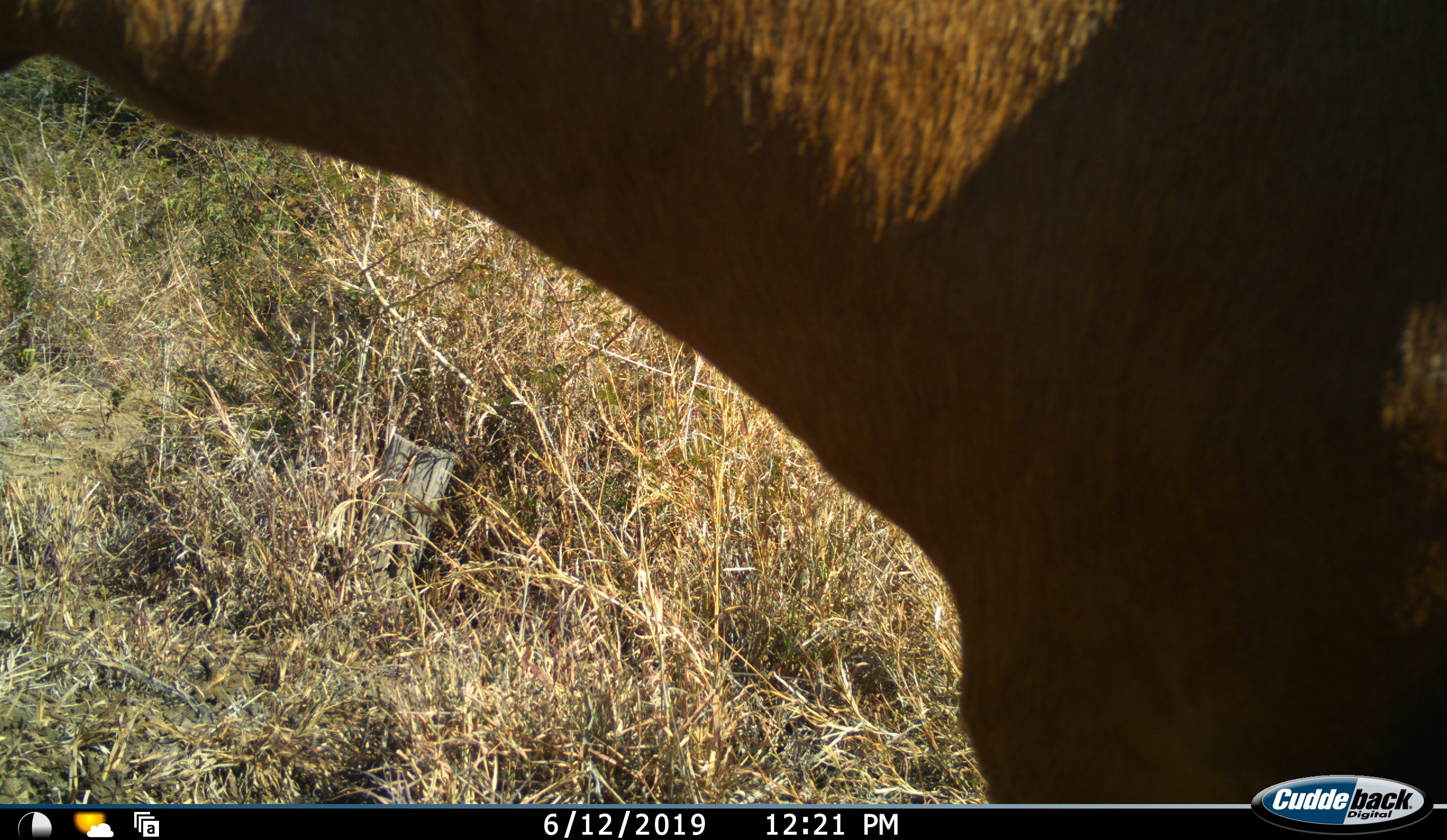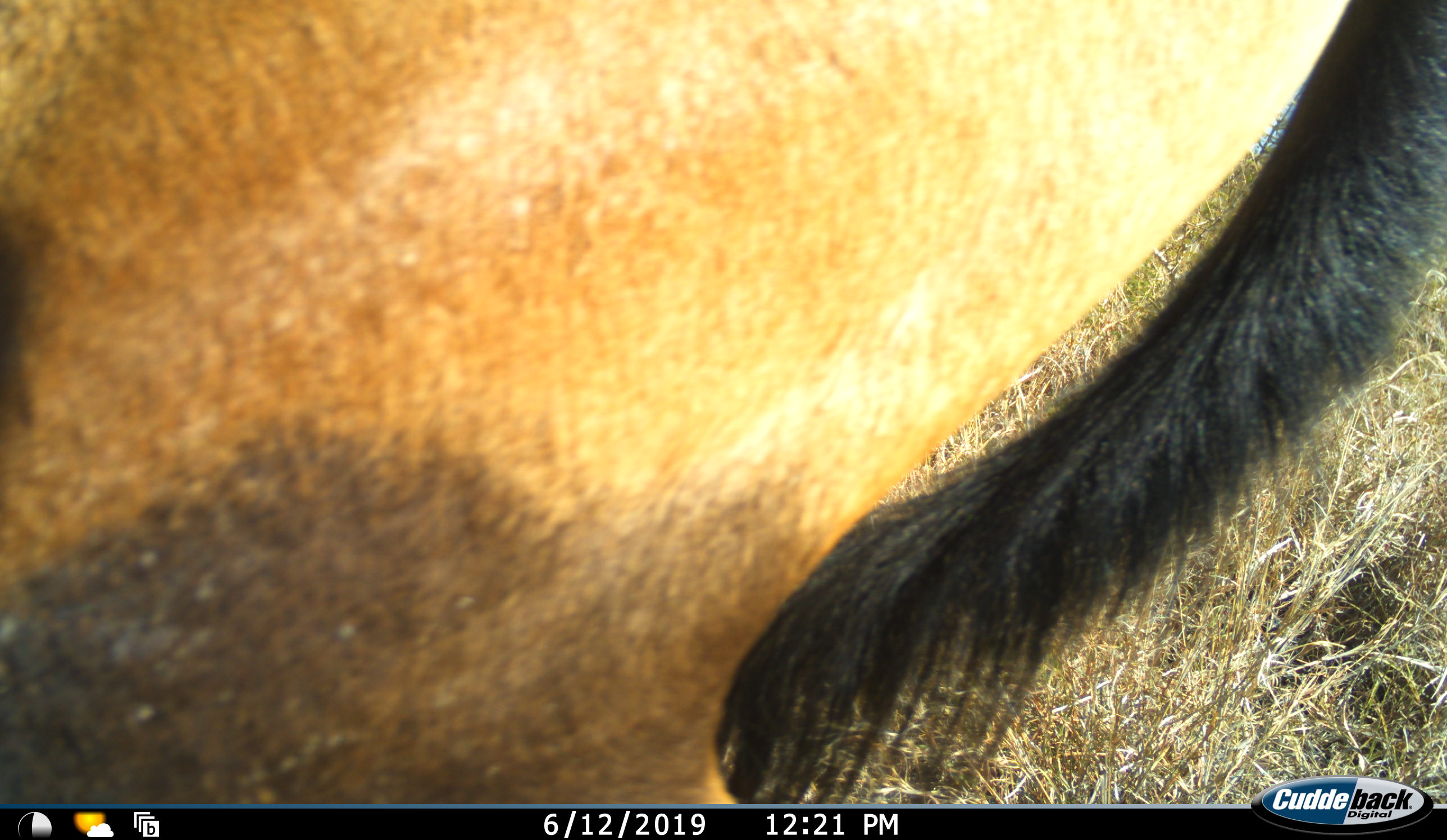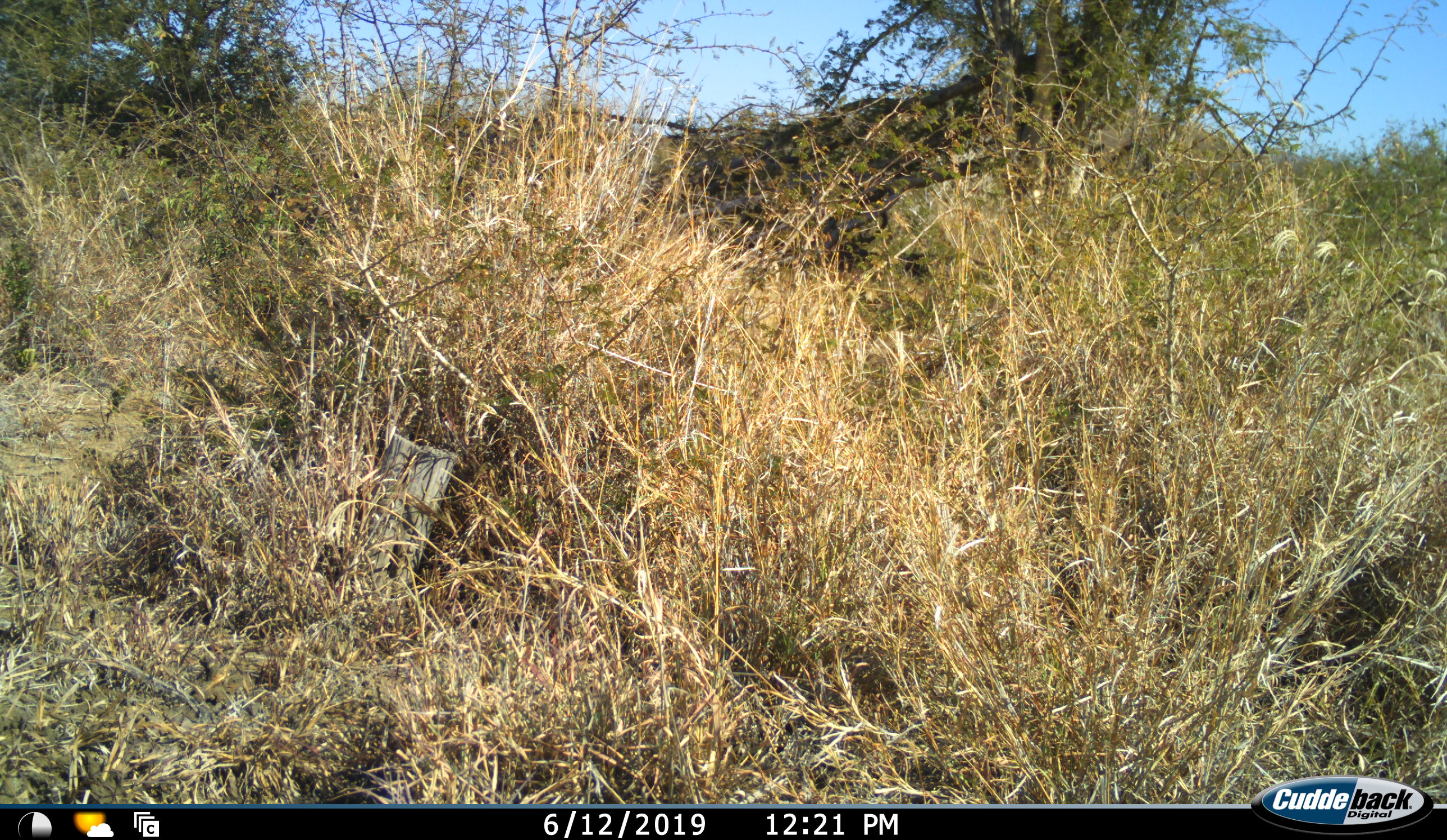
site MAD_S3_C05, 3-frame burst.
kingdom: Animalia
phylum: Chordata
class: Mammalia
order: Artiodactyla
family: Bovidae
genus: Tragelaphus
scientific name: Tragelaphus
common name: kudu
Kudu (Tragelaphus), count 1. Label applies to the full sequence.